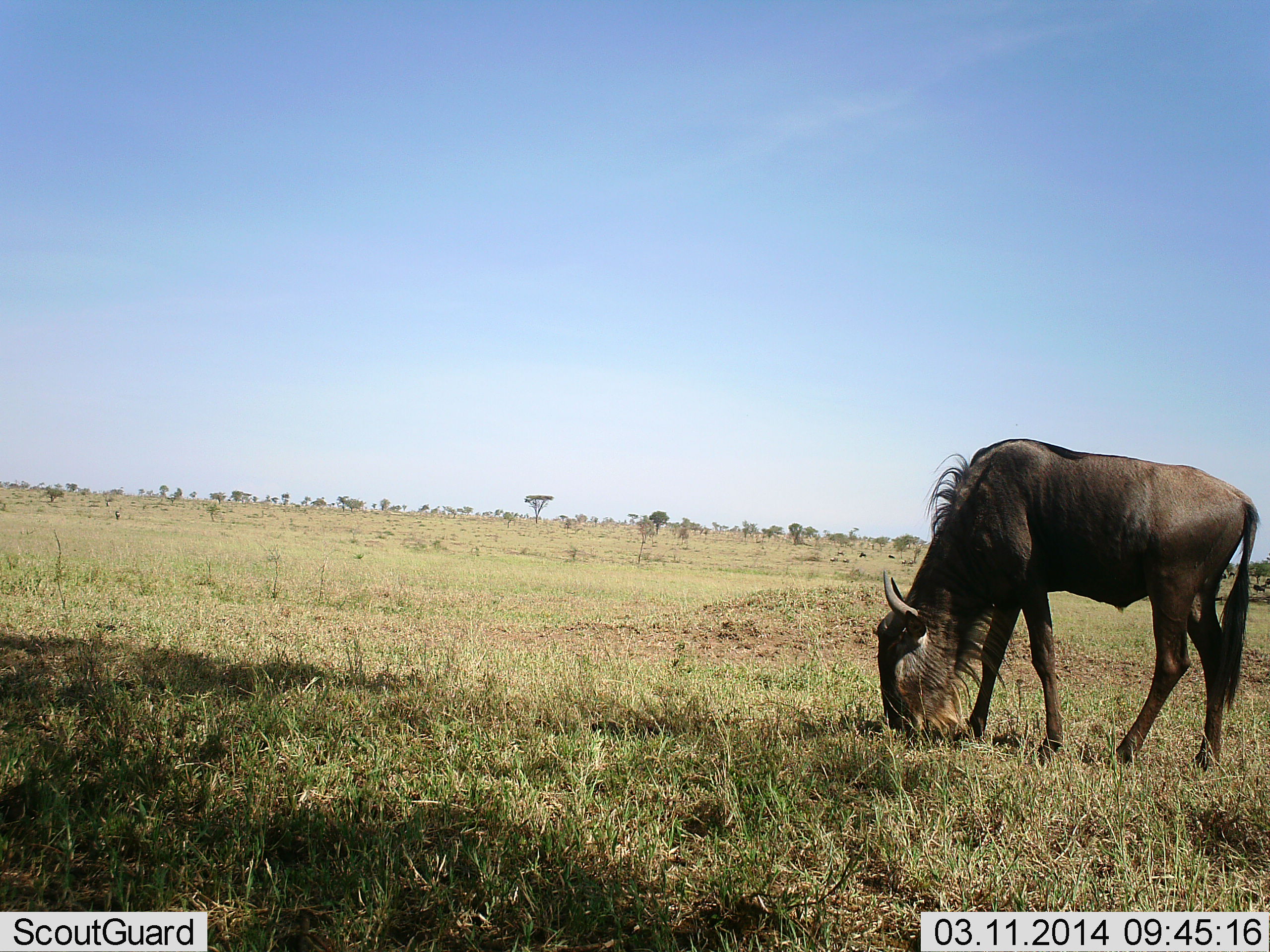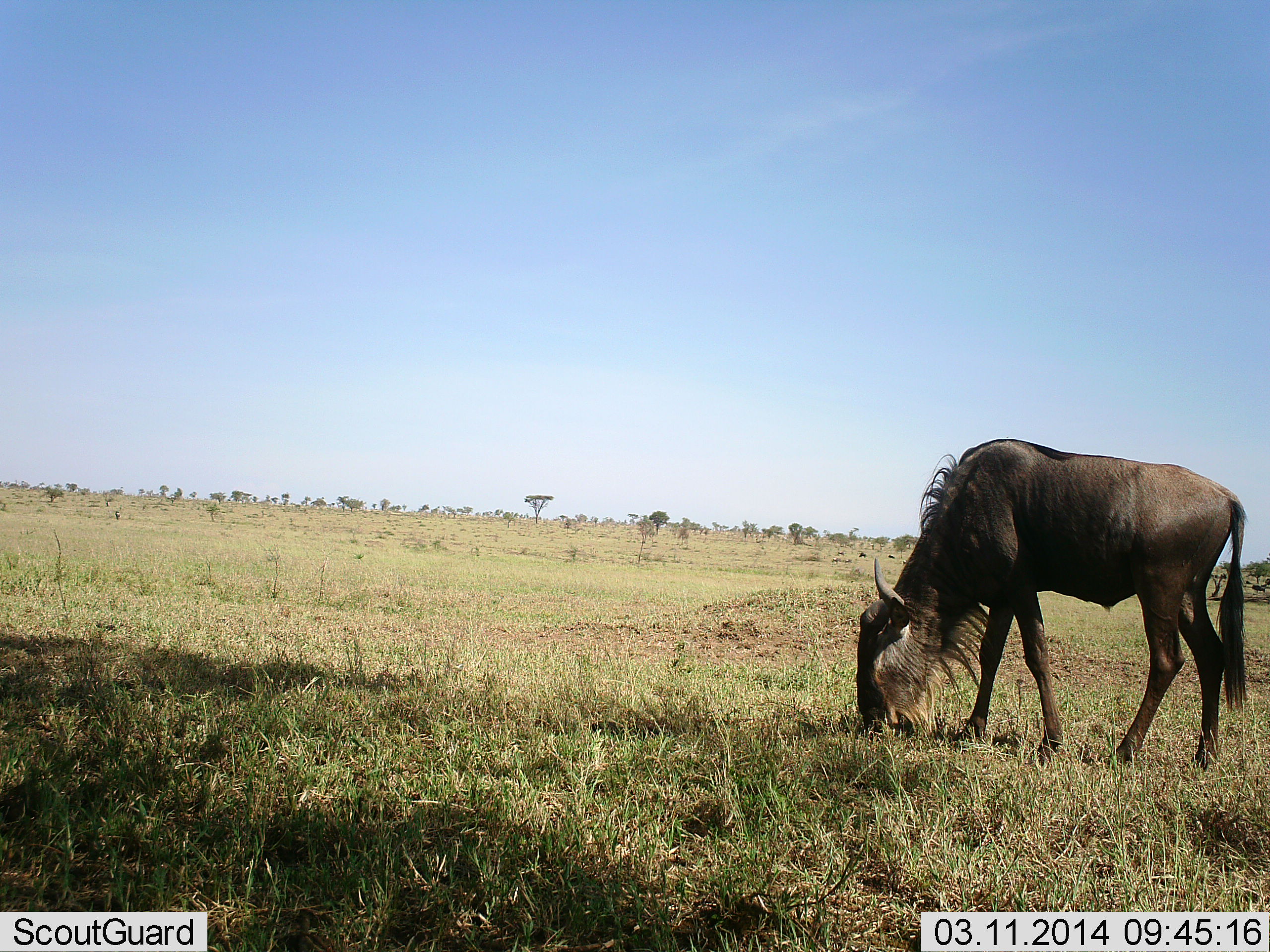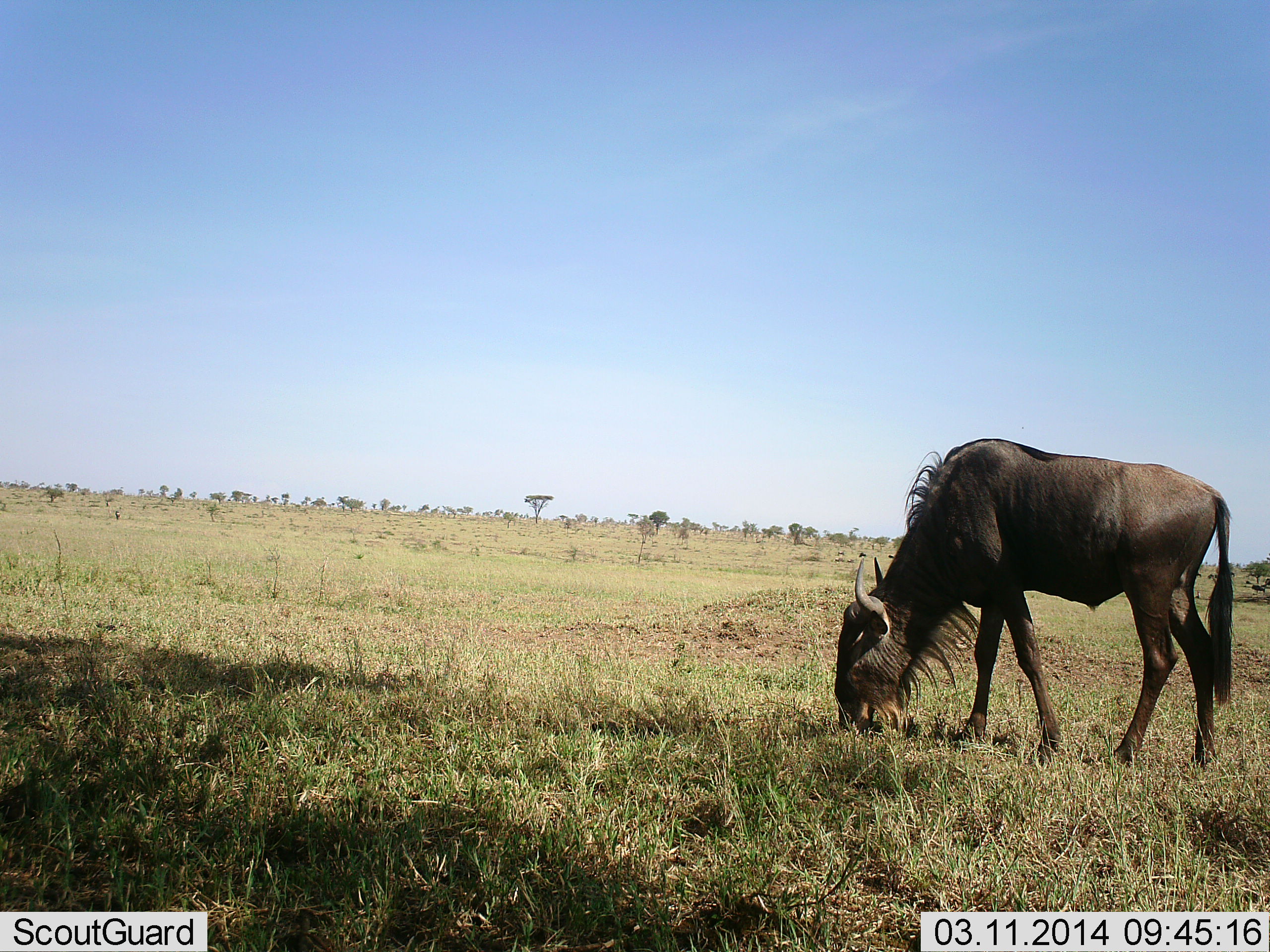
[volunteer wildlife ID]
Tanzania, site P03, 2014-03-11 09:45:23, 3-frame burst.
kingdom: Animalia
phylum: Chordata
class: Mammalia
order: Artiodactyla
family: Bovidae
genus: Connochaetes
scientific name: Connochaetes taurinus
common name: blue wildebeest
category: wildebeest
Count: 1.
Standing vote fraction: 30%.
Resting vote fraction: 0%.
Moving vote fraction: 20%.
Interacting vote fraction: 0%.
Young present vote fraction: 0%.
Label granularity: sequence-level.